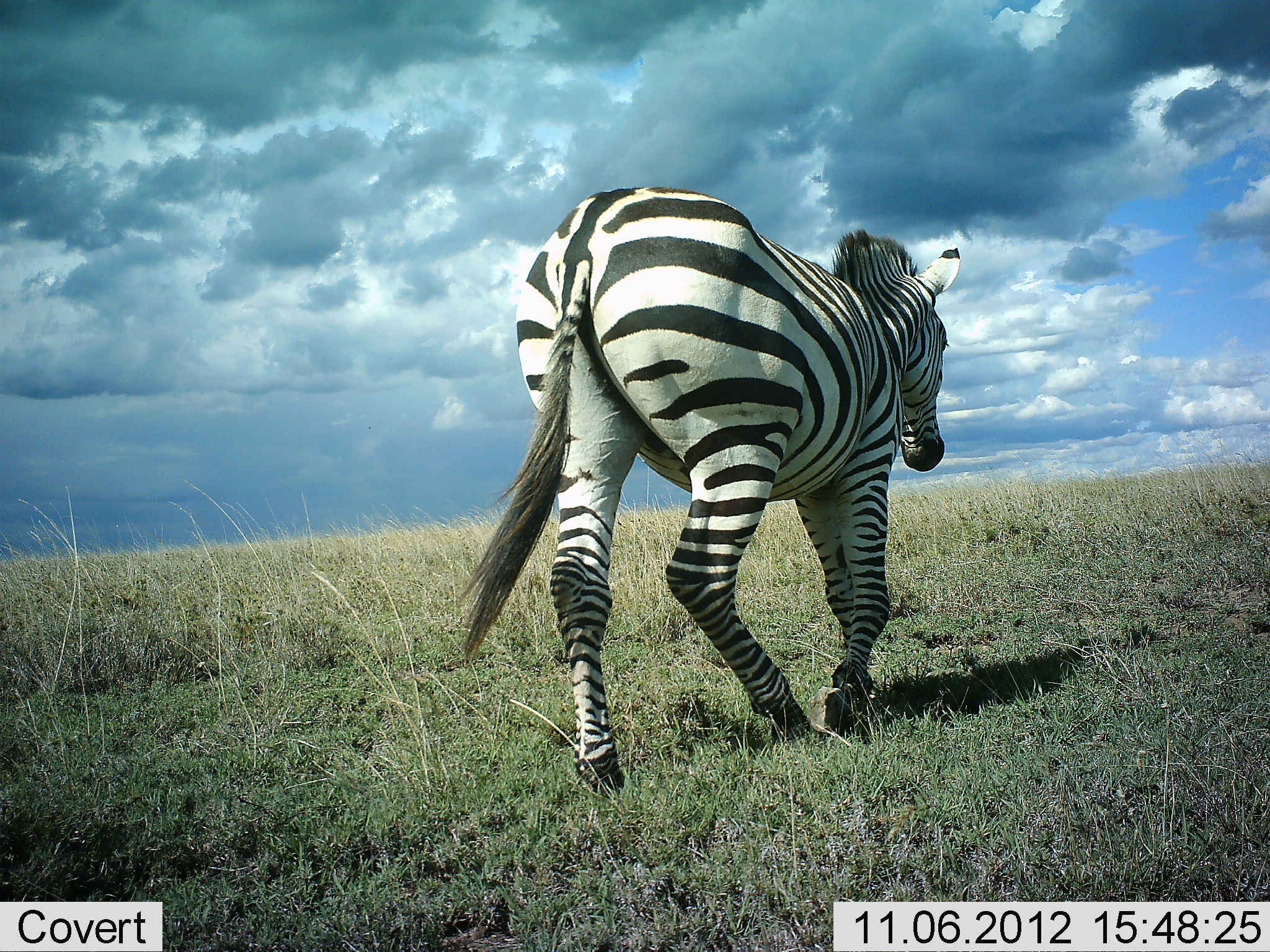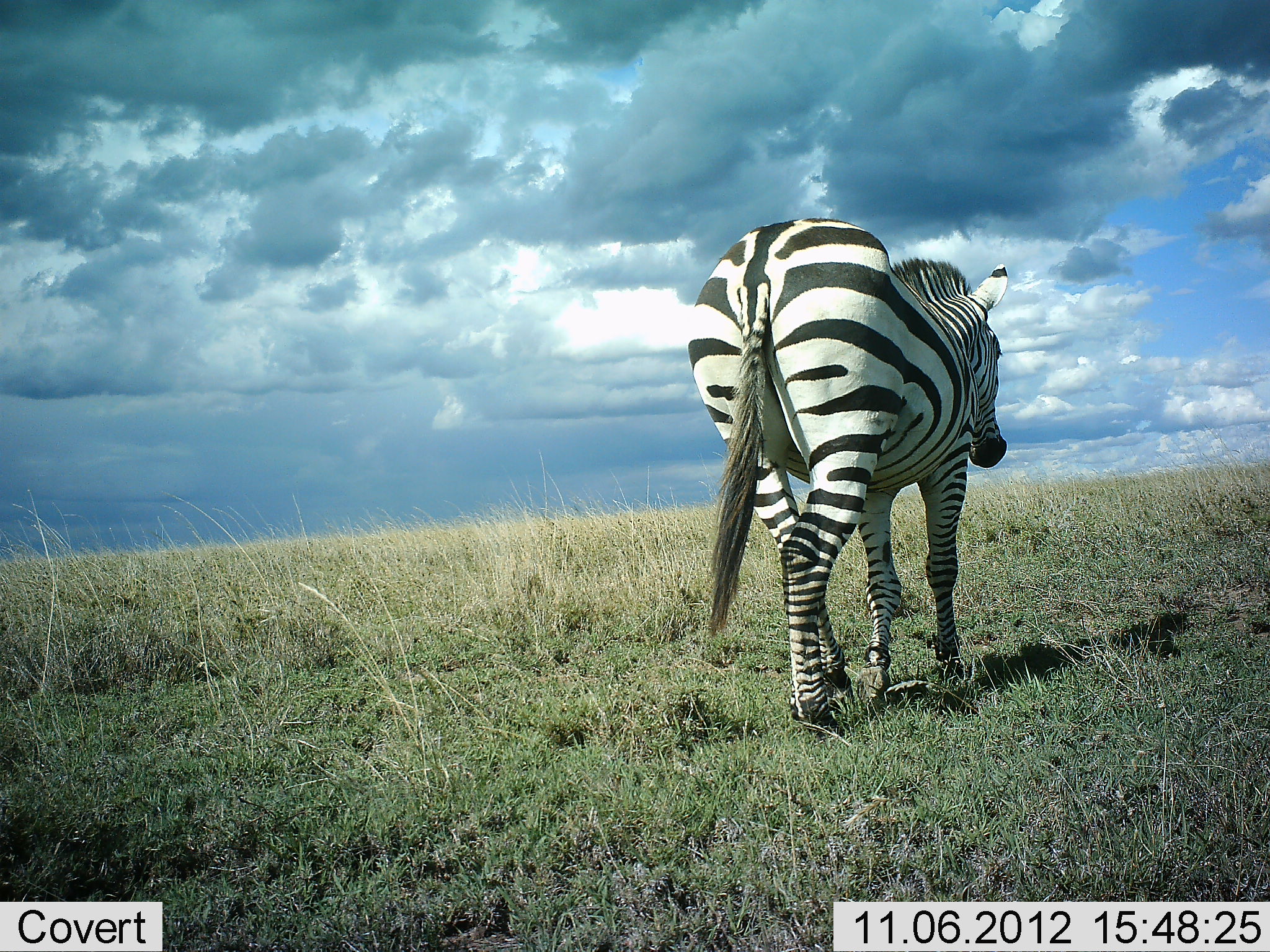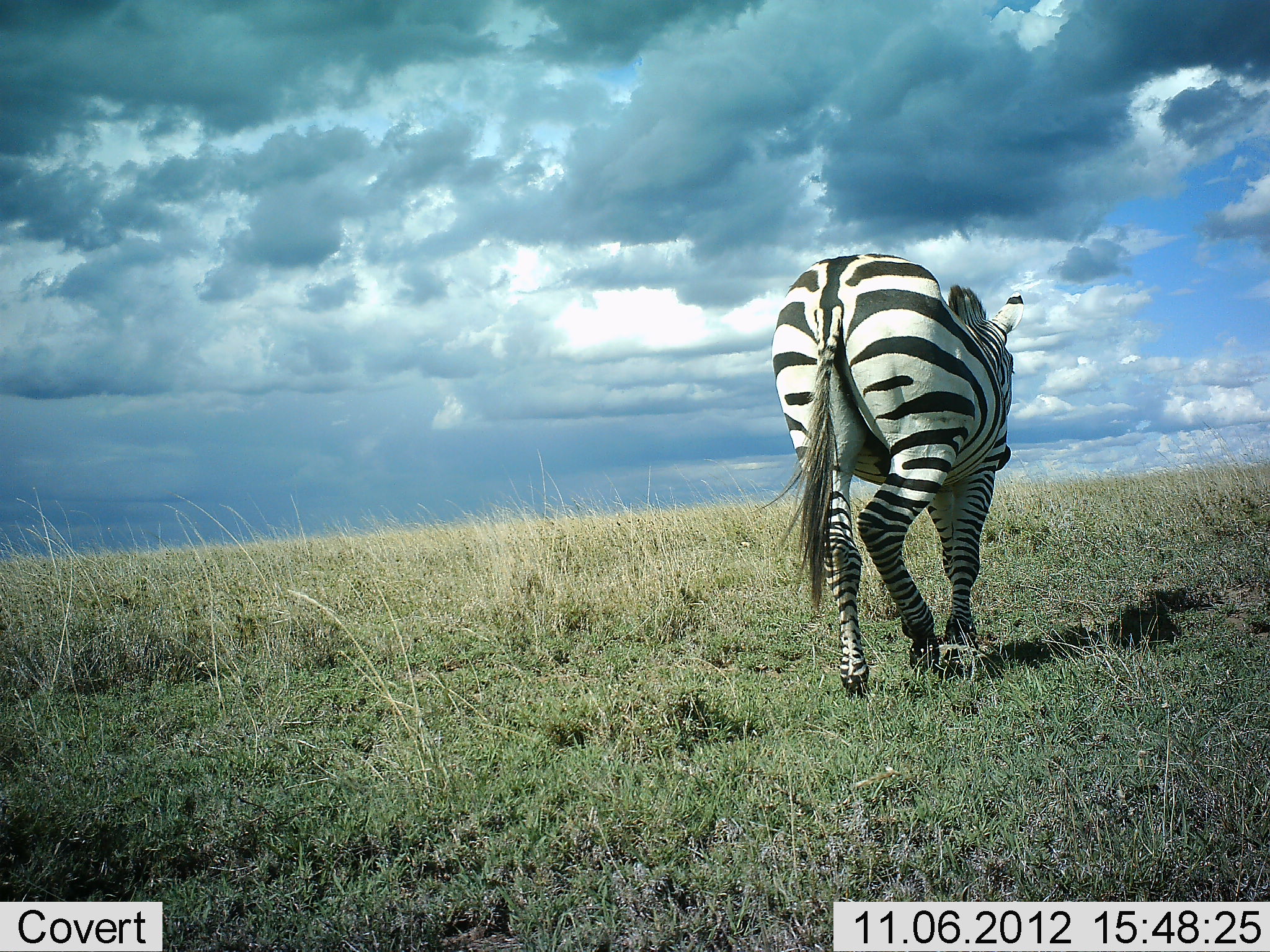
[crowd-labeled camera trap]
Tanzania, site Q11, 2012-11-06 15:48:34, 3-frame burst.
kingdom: Animalia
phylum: Chordata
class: Mammalia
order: Perissodactyla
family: Equidae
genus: Equus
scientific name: Equus quagga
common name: plains zebra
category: zebra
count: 1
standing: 0%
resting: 0%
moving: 100%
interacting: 0%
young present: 0%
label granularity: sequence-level